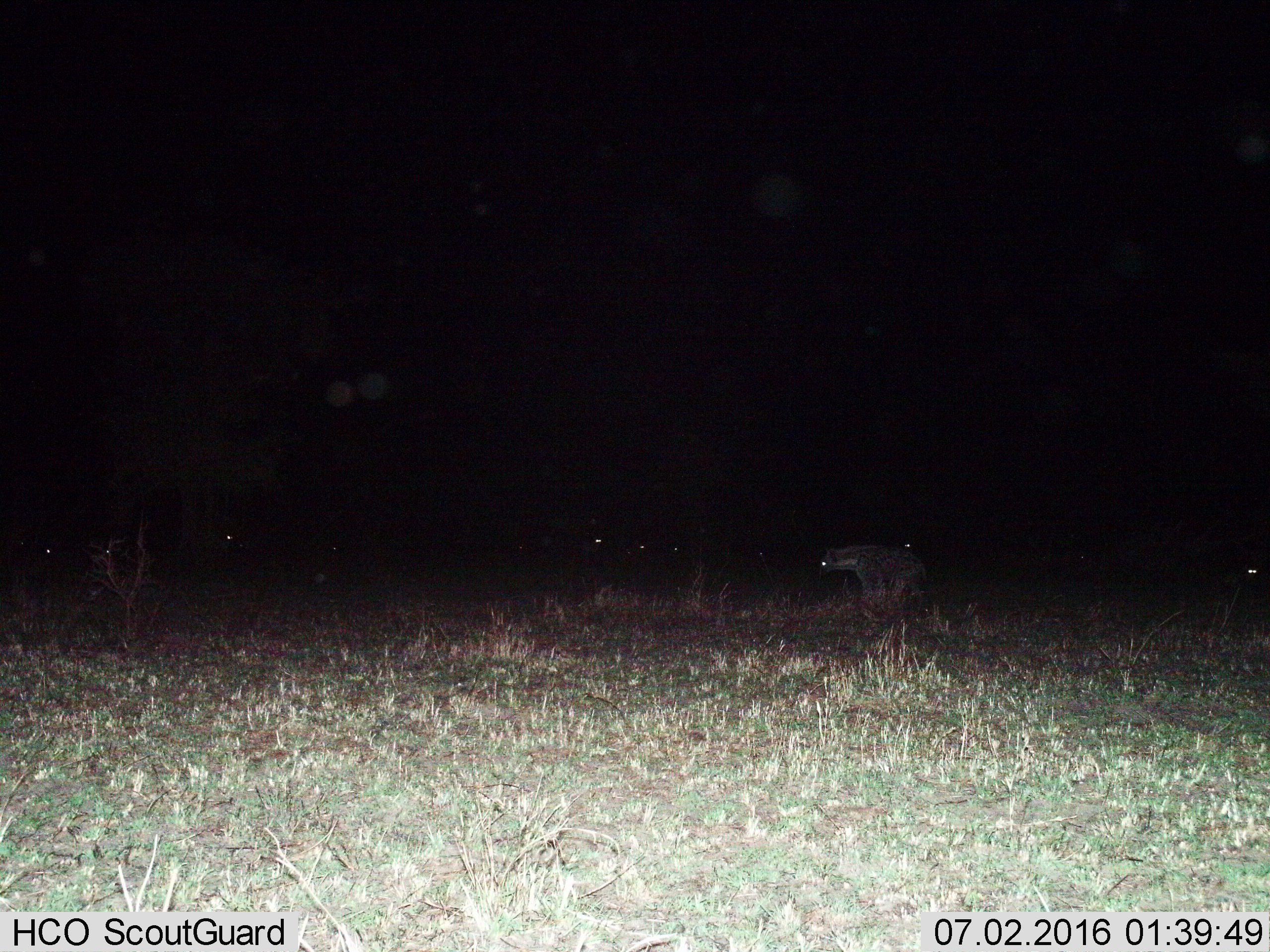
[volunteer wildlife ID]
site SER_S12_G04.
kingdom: Animalia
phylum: Chordata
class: Mammalia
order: Carnivora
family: Hyaenidae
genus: Crocuta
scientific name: Crocuta crocuta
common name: spotted hyena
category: hyenaspotted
Hyenaspotted (spotted hyena) (Crocuta crocuta), count 1. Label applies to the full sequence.